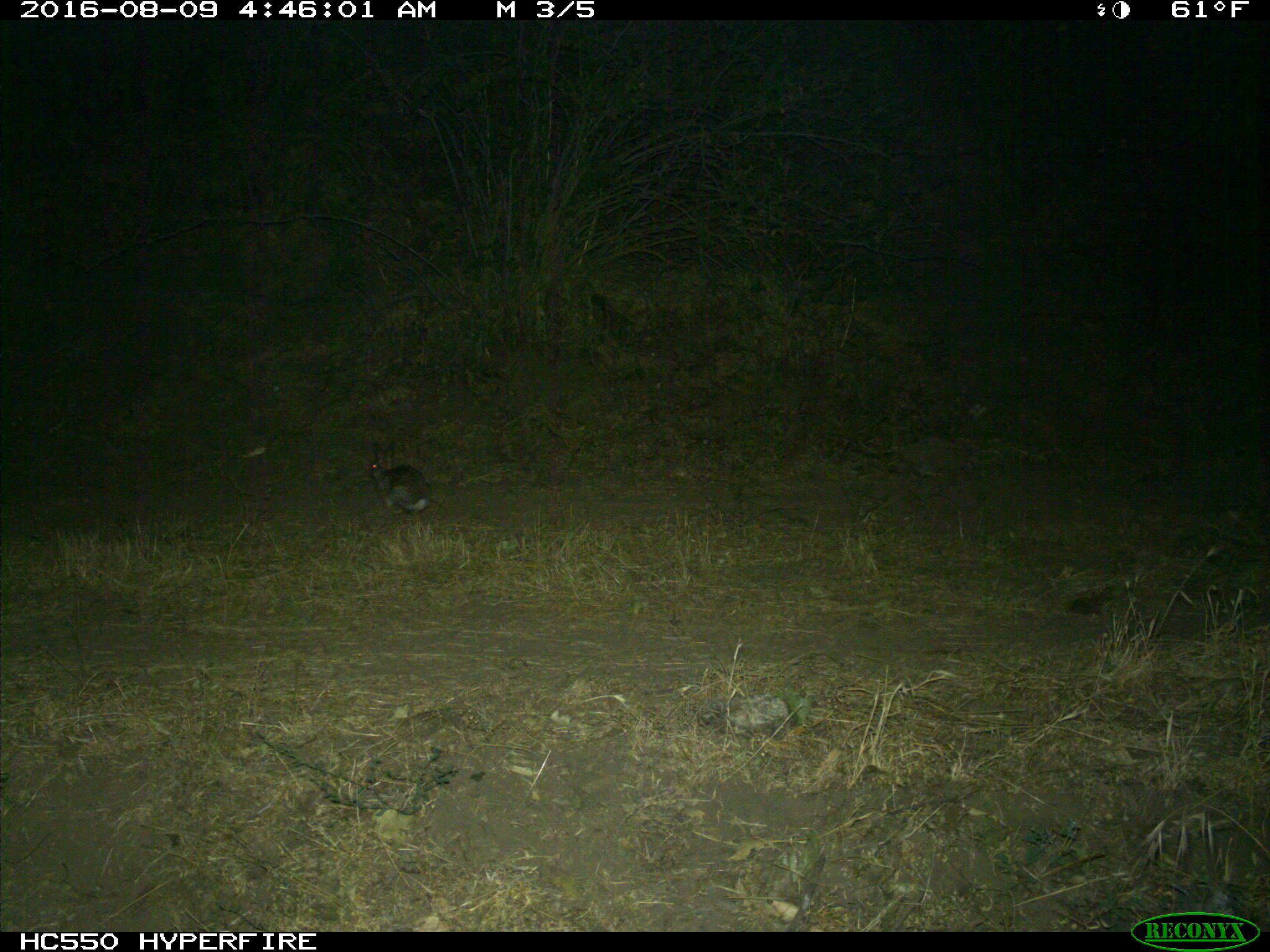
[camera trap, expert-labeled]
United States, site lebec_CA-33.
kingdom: Animalia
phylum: Chordata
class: Mammalia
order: Lagomorpha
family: Leporidae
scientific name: Leporidae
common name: rabbits and hares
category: unidentified rabbit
Unidentified rabbit (rabbits and hares) (Leporidae).